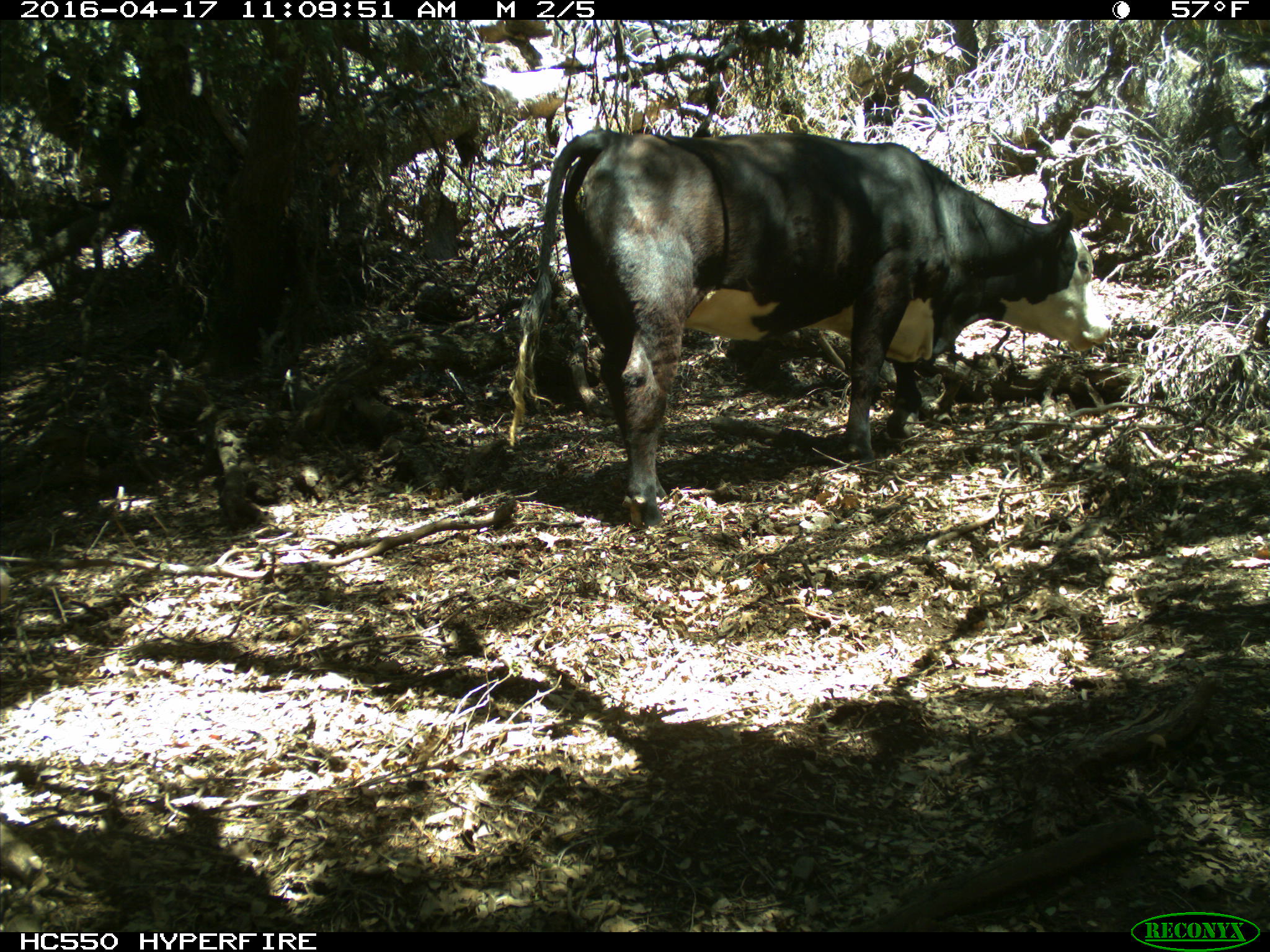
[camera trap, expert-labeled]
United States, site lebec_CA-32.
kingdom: Animalia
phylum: Chordata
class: Mammalia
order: Artiodactyla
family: Bovidae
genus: Bos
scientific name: Bos taurus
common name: domestic cow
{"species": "Bos taurus (domestic cow)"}